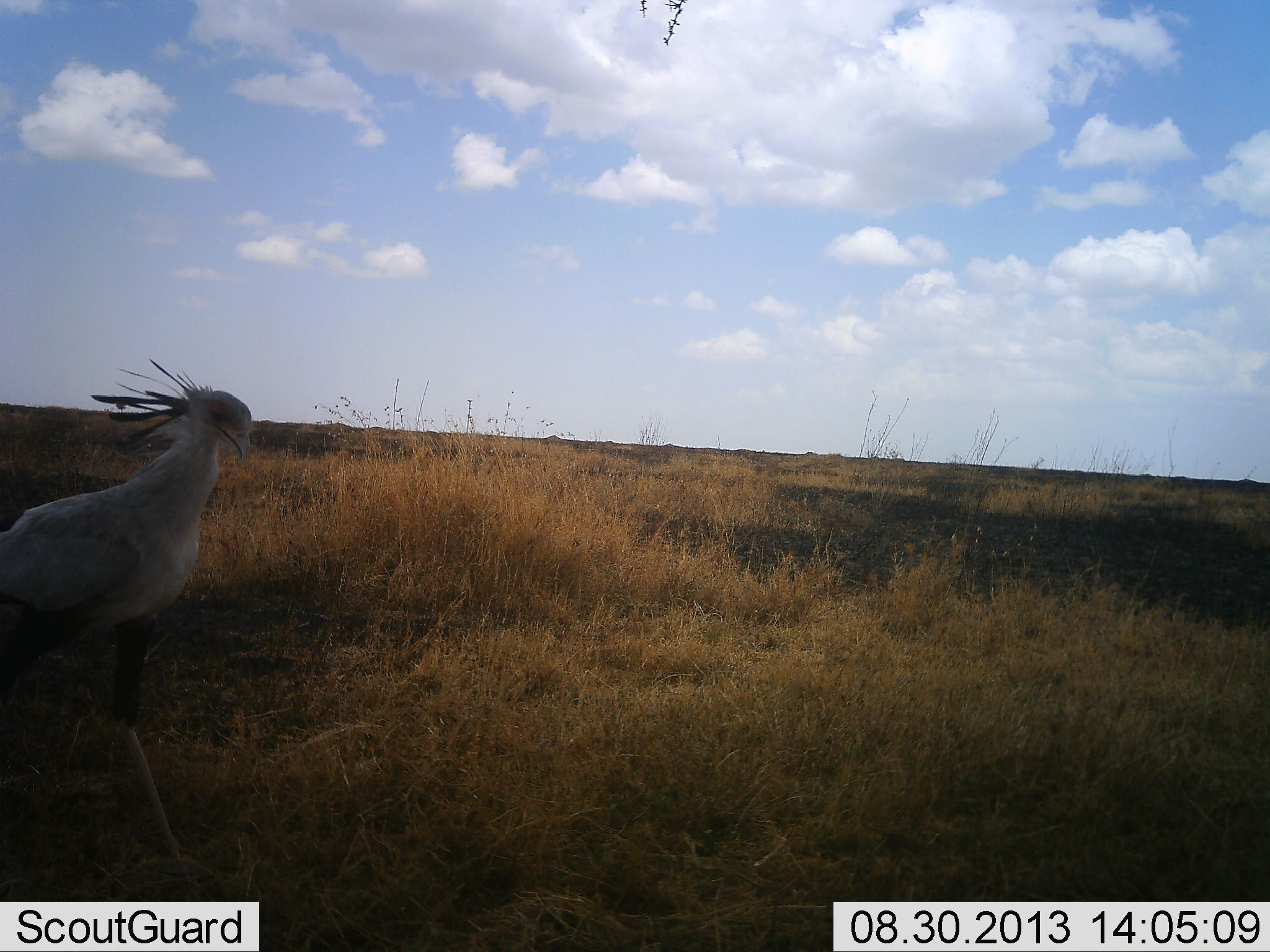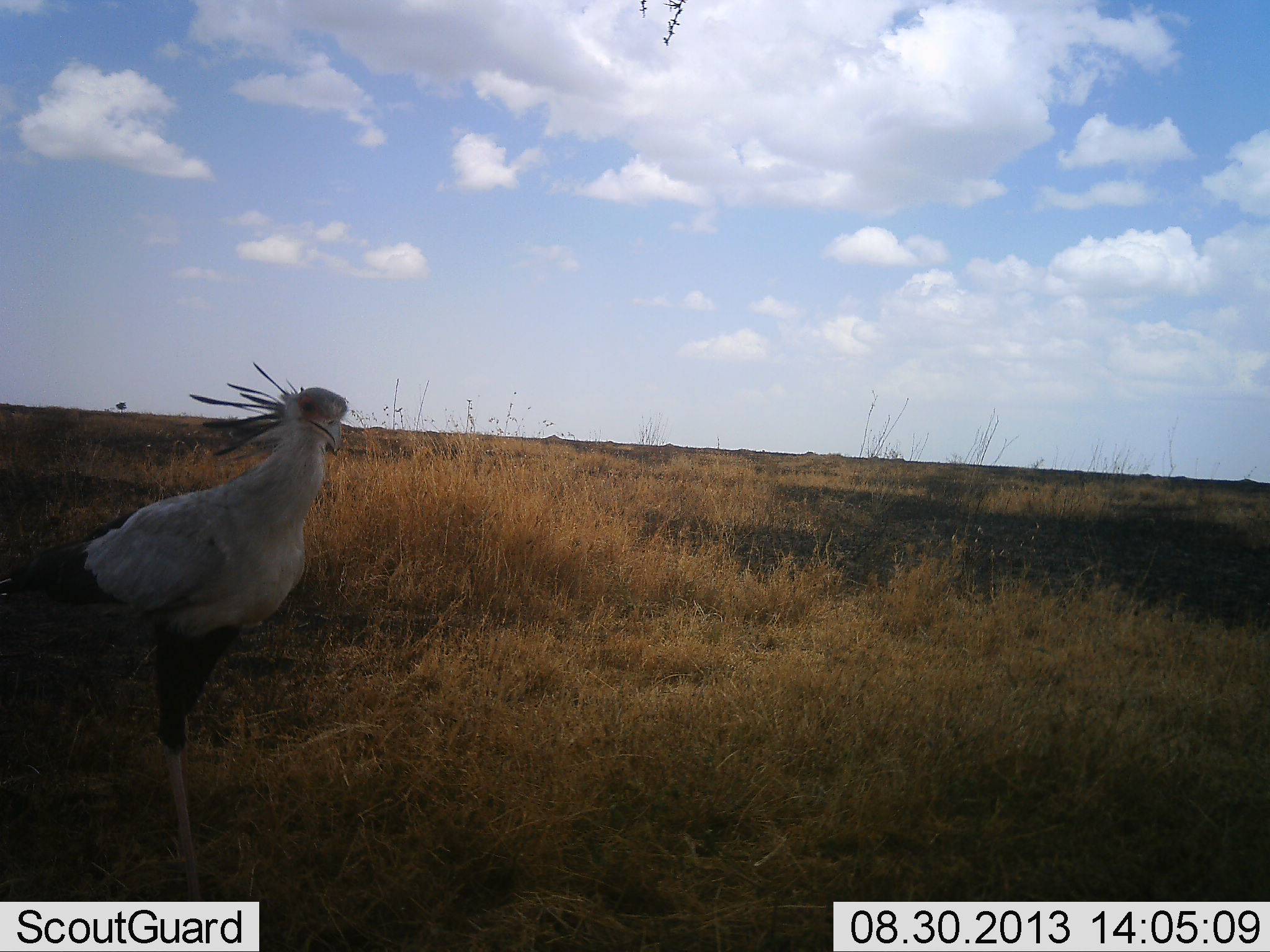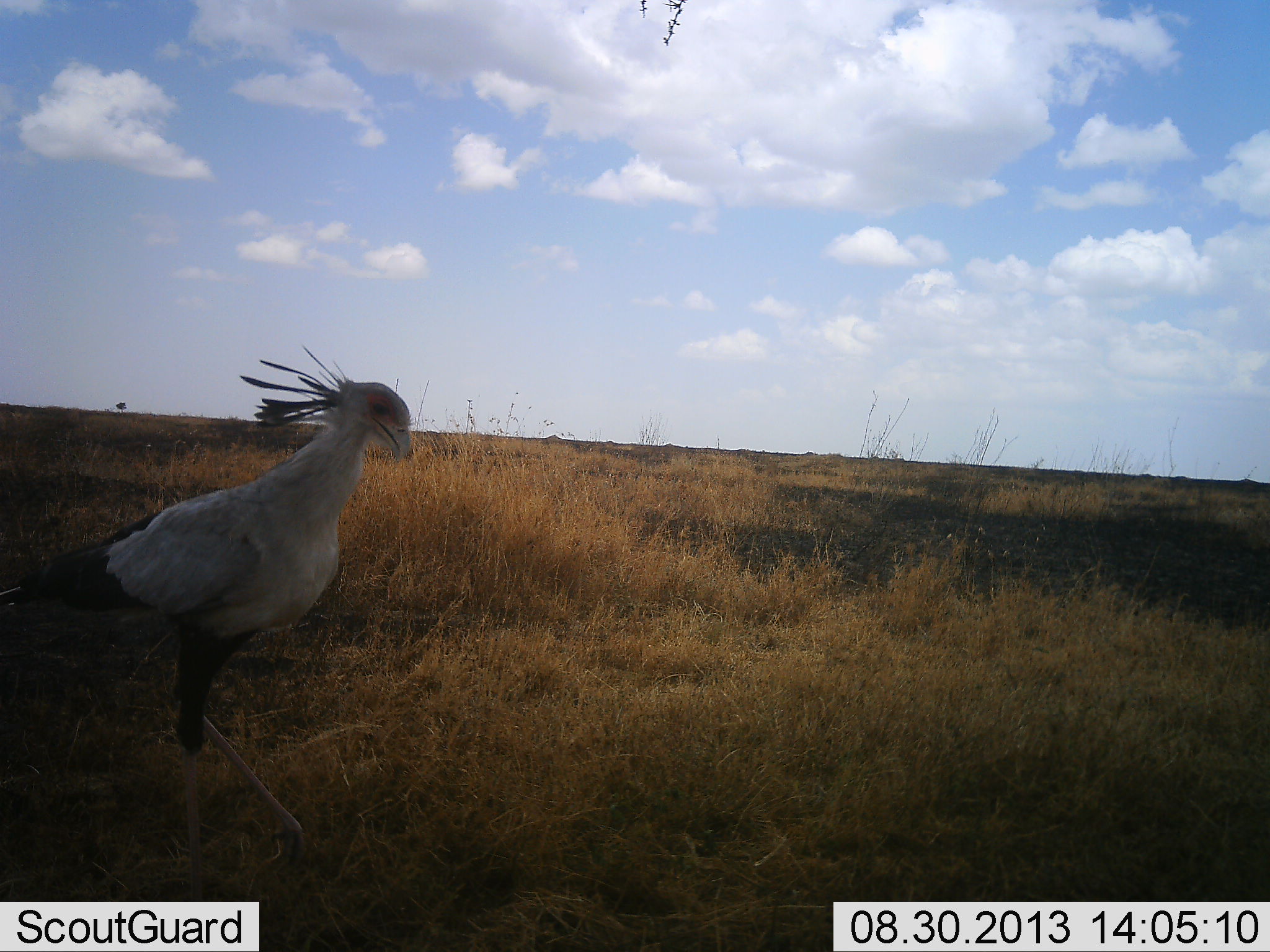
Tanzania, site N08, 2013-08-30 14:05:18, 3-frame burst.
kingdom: Animalia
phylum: Chordata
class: Aves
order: Accipitriformes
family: Sagittariidae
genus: Sagittarius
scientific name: Sagittarius serpentarius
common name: secretary bird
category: secretarybird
Secretarybird (secretary bird) (Sagittarius serpentarius), count 1. Behavior (volunteer vote fractions): standing 30%, resting 0%, moving 80%, interacting 0%. Young present (vote fraction): 0%. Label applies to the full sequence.